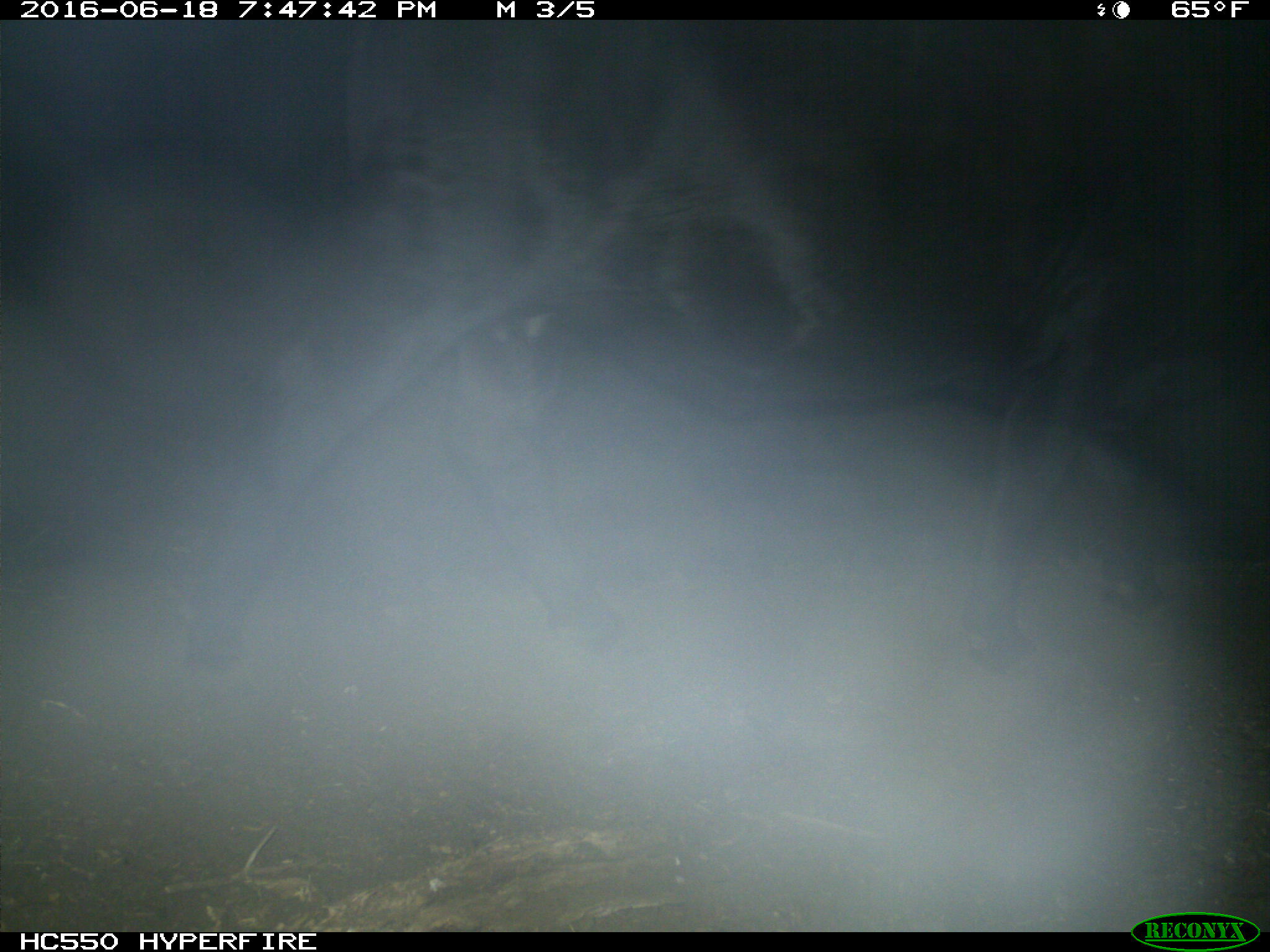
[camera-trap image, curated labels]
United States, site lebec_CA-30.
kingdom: Animalia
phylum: Chordata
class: Mammalia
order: Artiodactyla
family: Bovidae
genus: Bos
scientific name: Bos taurus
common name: domestic cow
Bos taurus (domestic cow).